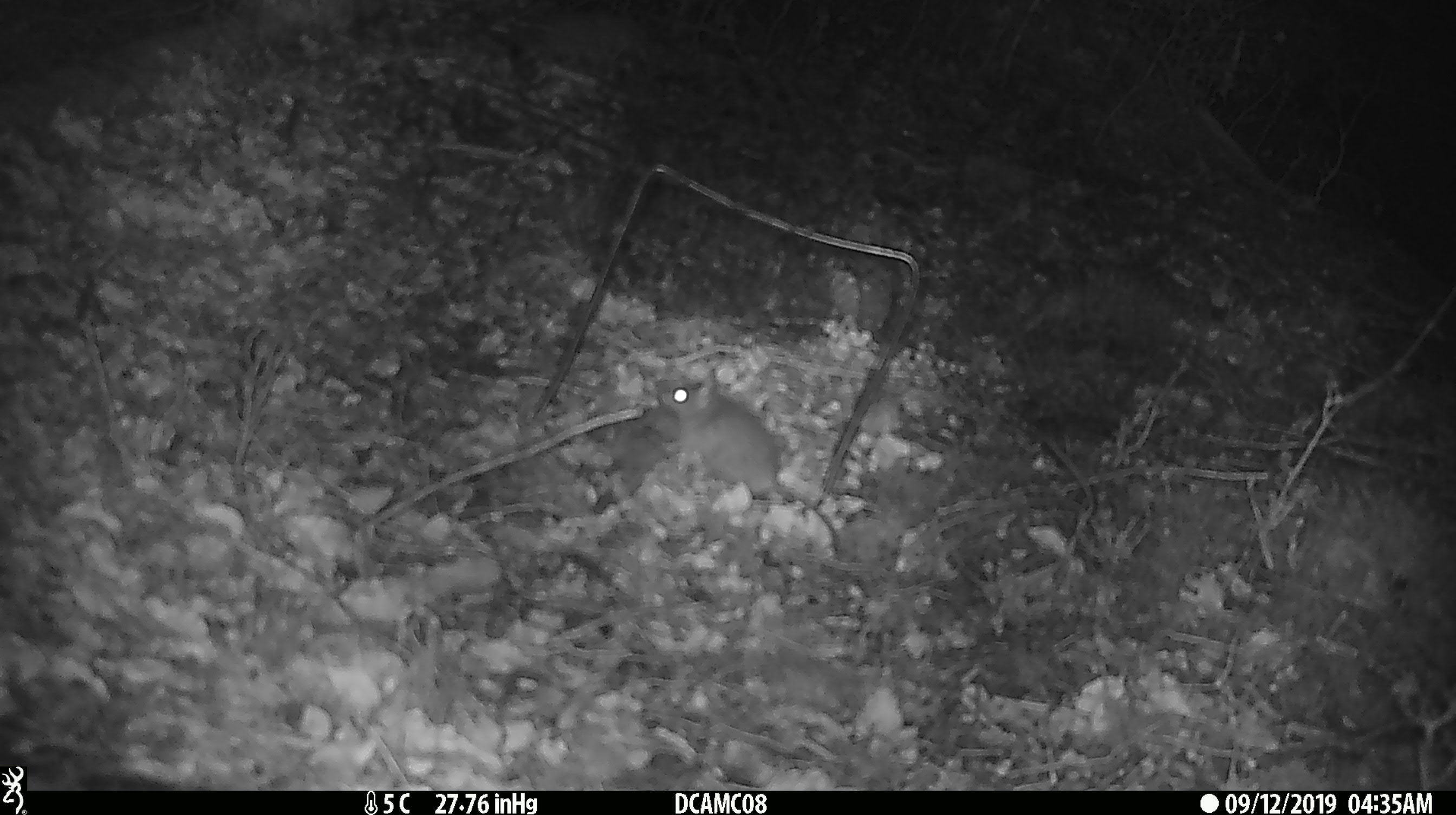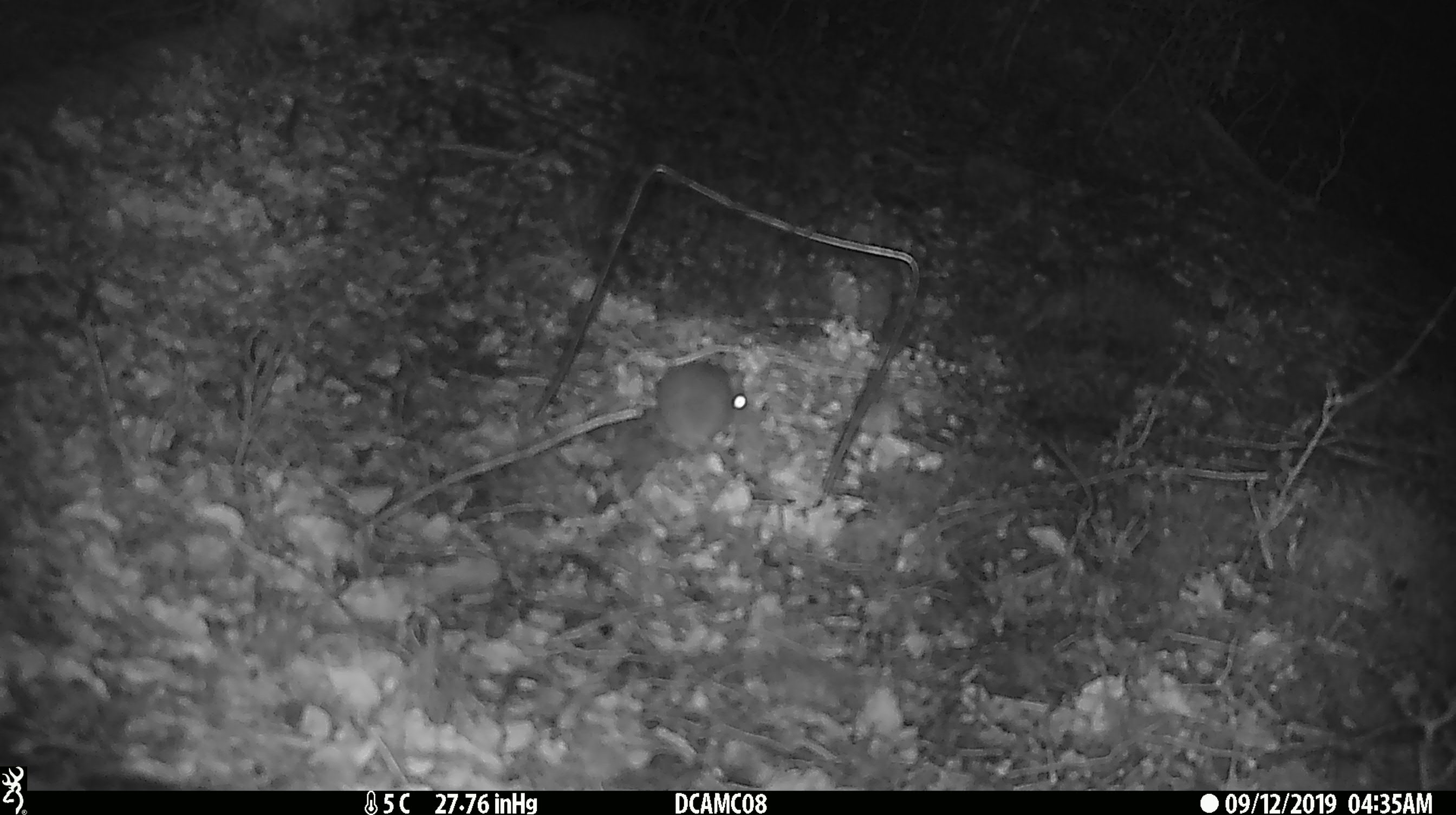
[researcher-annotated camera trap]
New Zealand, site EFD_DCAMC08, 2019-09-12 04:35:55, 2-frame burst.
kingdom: Animalia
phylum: Chordata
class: Mammalia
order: Rodentia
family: Muridae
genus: Mus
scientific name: Mus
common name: mouse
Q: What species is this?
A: Mouse (Mus).